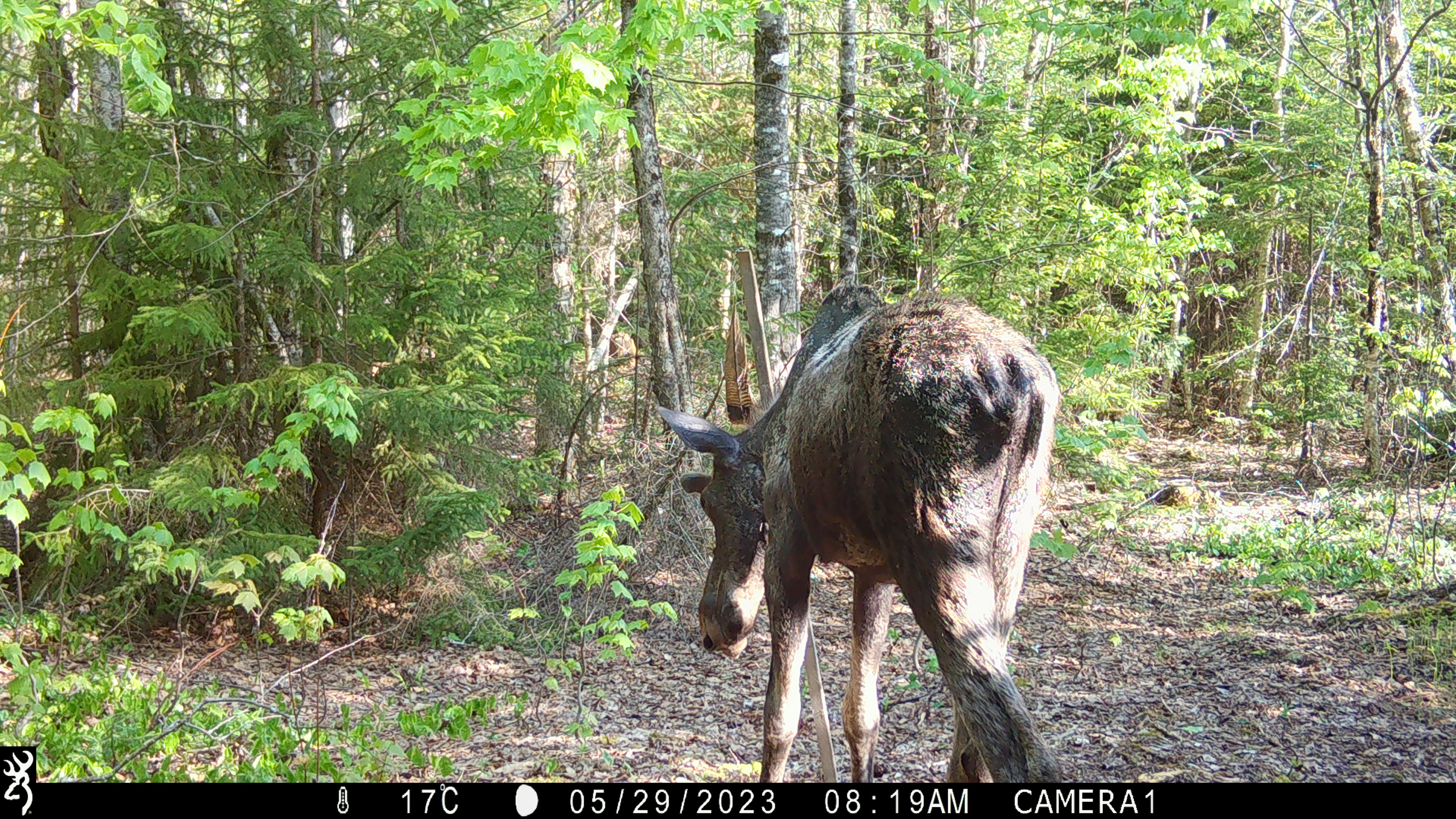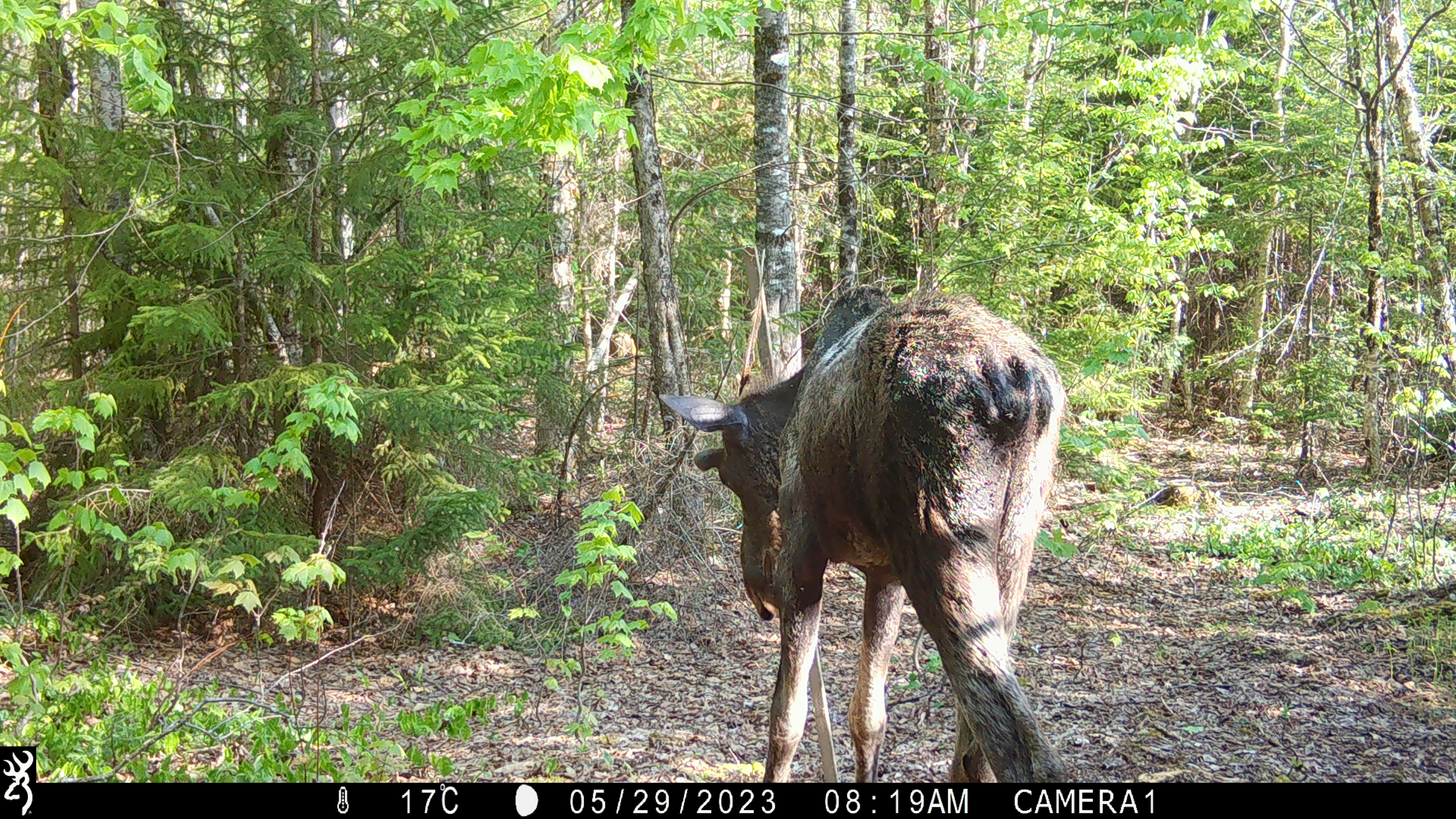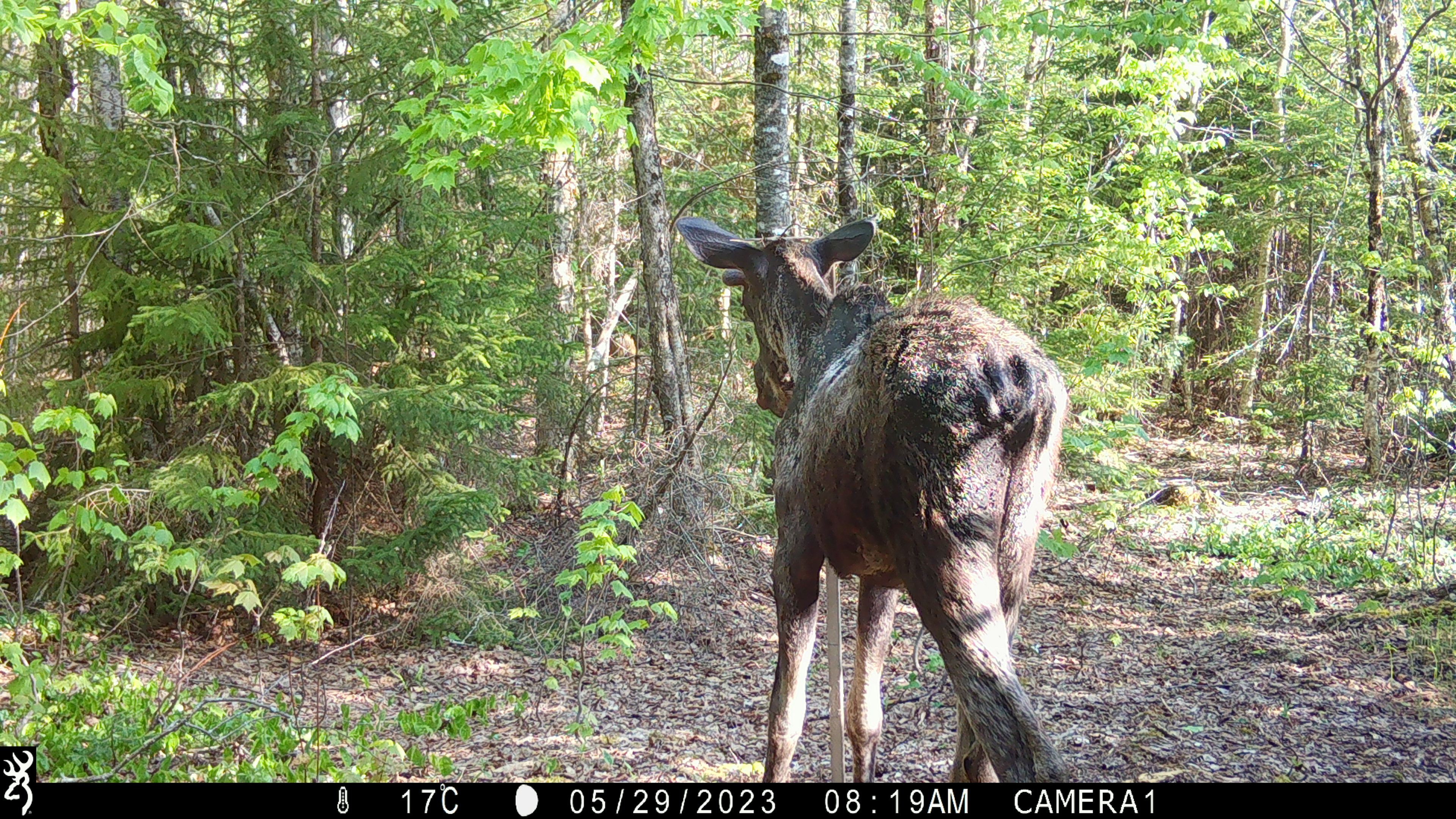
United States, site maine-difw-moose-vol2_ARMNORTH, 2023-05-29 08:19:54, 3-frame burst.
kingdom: Animalia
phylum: Chordata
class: Mammalia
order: Artiodactyla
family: Cervidae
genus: Alces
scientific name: Alces alces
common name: moose